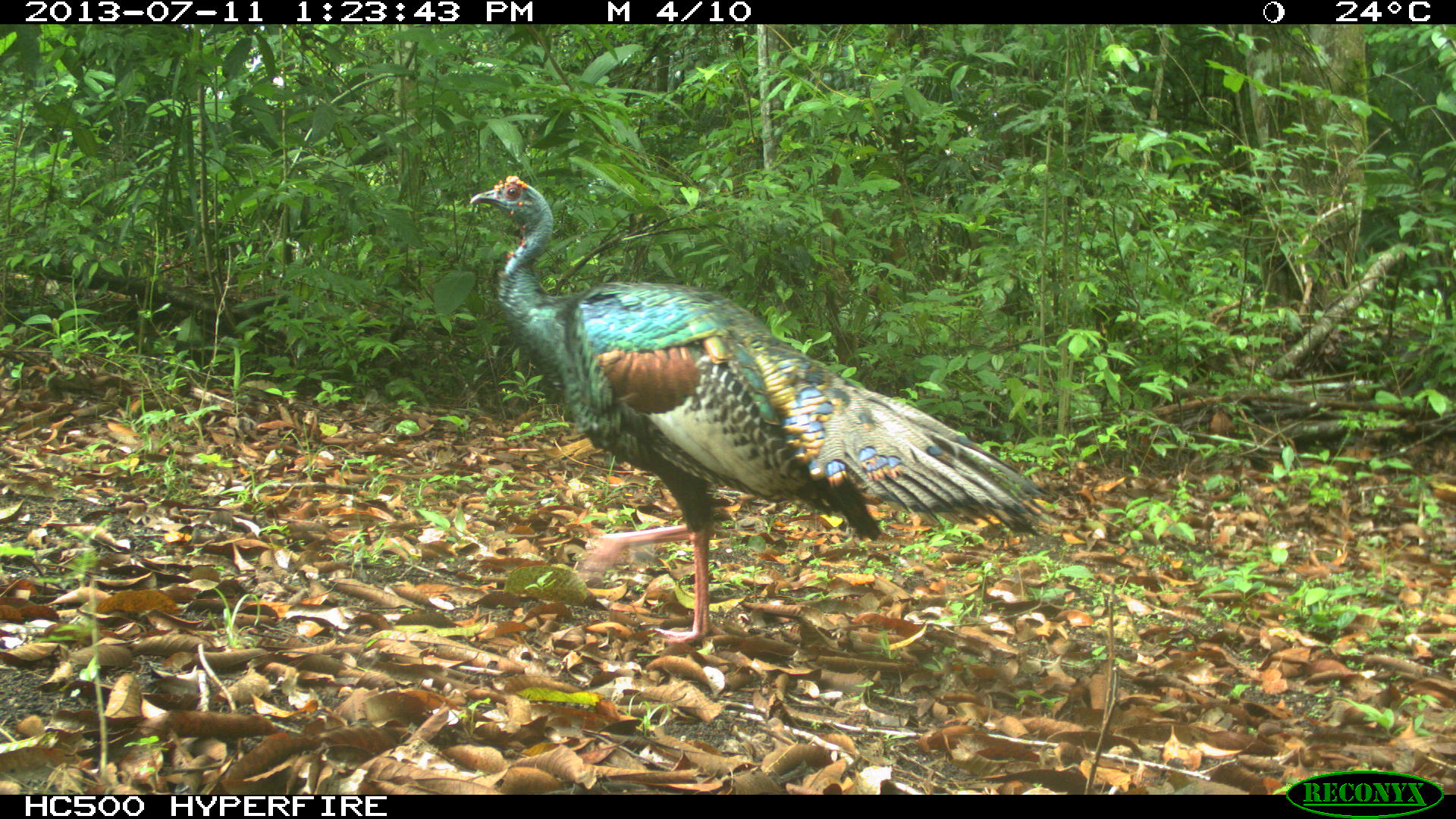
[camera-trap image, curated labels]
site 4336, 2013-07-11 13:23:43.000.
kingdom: Animalia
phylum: Chordata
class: Aves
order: Galliformes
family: Phasianidae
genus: Meleagris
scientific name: Meleagris ocellata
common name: ocellated turkey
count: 1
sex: male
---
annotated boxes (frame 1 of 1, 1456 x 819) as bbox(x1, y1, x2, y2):
meleagris ocellata: bbox(470, 173, 1056, 643)